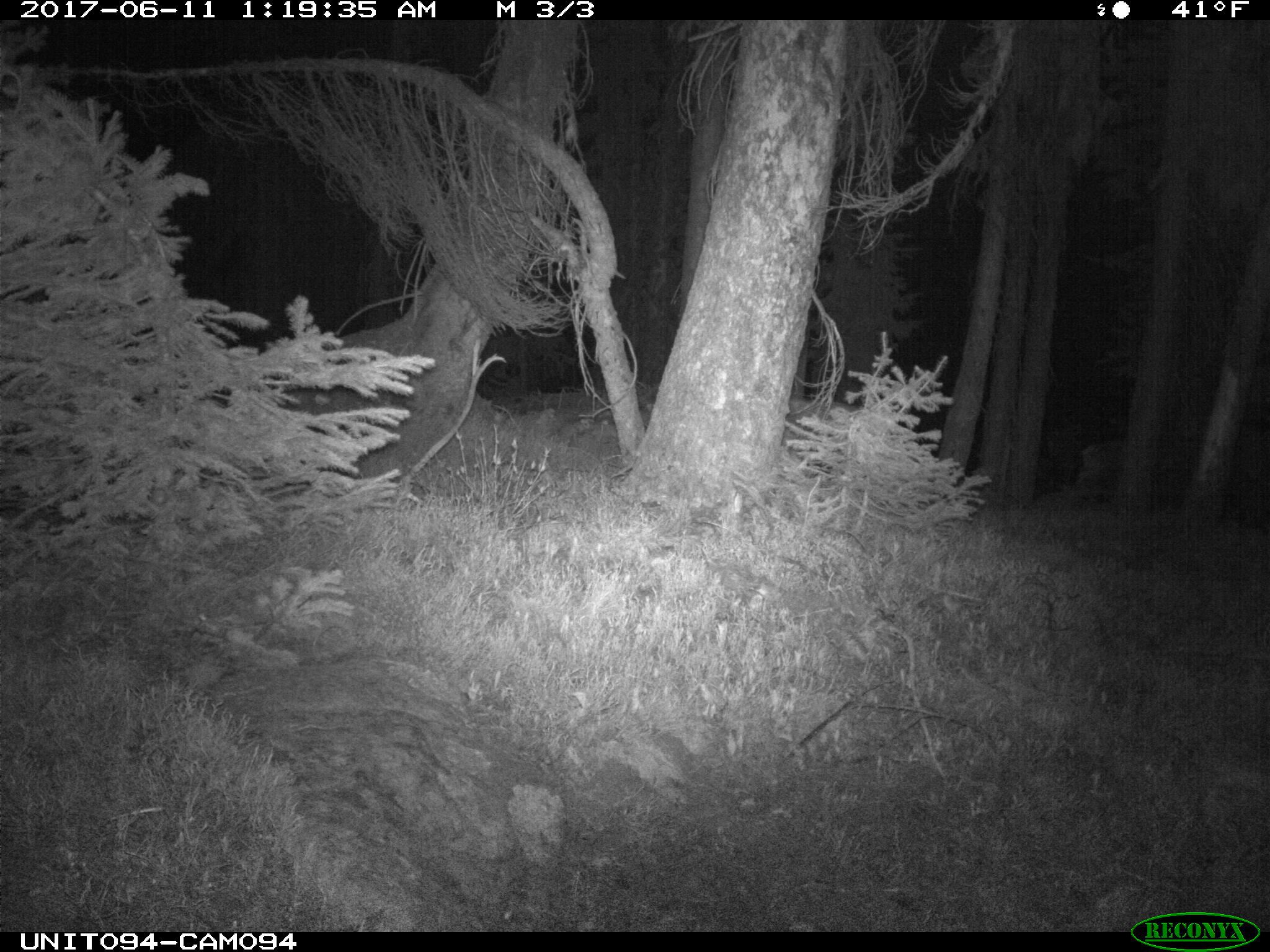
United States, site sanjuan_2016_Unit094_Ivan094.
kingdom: Animalia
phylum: Chordata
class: Mammalia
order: Carnivora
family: Canidae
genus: Canis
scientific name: Canis latrans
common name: coyote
Canis latrans (coyote).